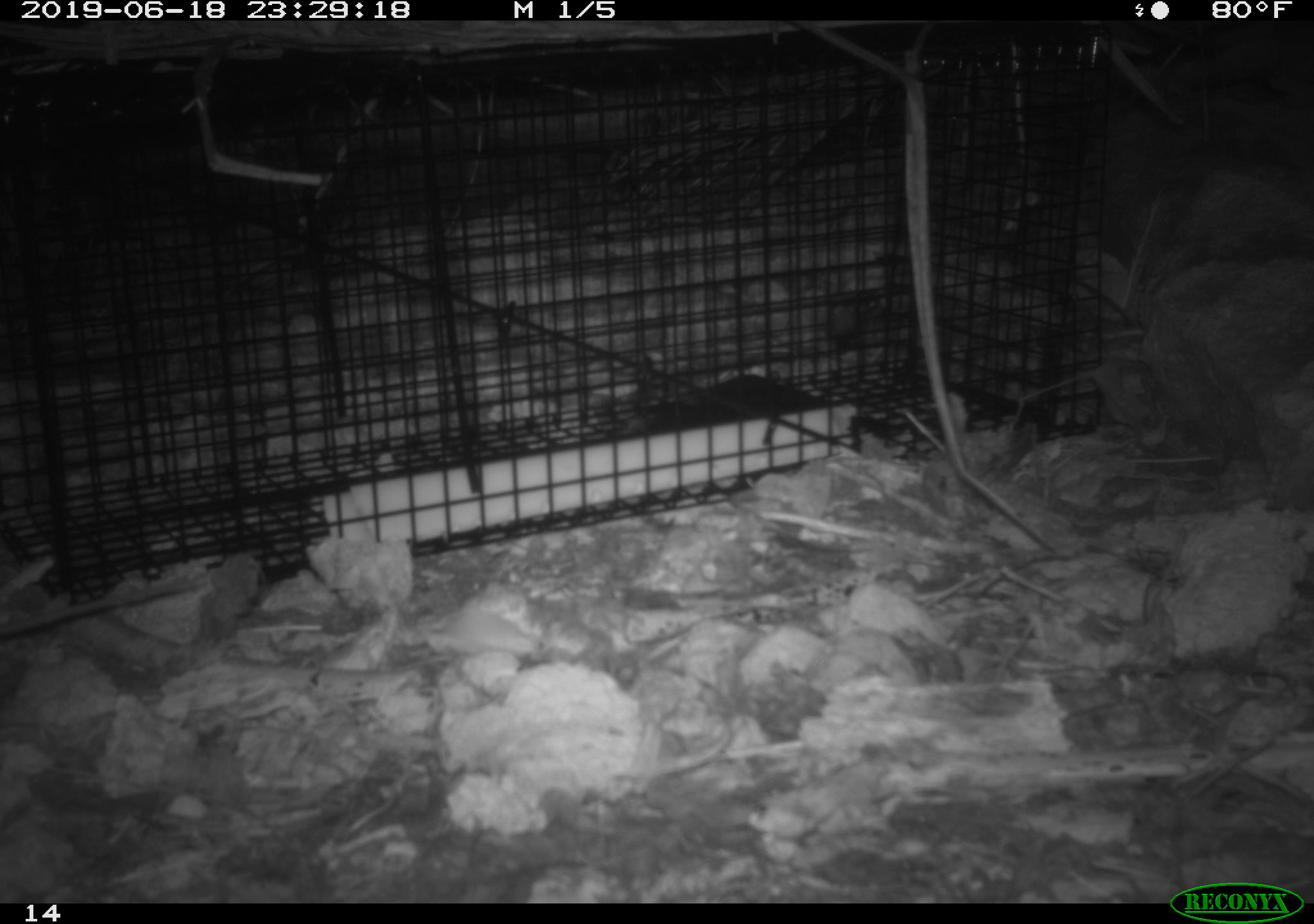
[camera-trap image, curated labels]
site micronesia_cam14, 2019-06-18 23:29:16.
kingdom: Animalia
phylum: Chordata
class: Mammalia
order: Rodentia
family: Muridae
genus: Rattus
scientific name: Rattus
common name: rat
Rat (Rattus).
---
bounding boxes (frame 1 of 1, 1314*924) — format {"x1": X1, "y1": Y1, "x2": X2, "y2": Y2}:
rat: {"x1": 1, "y1": 568, "x2": 217, "y2": 649}